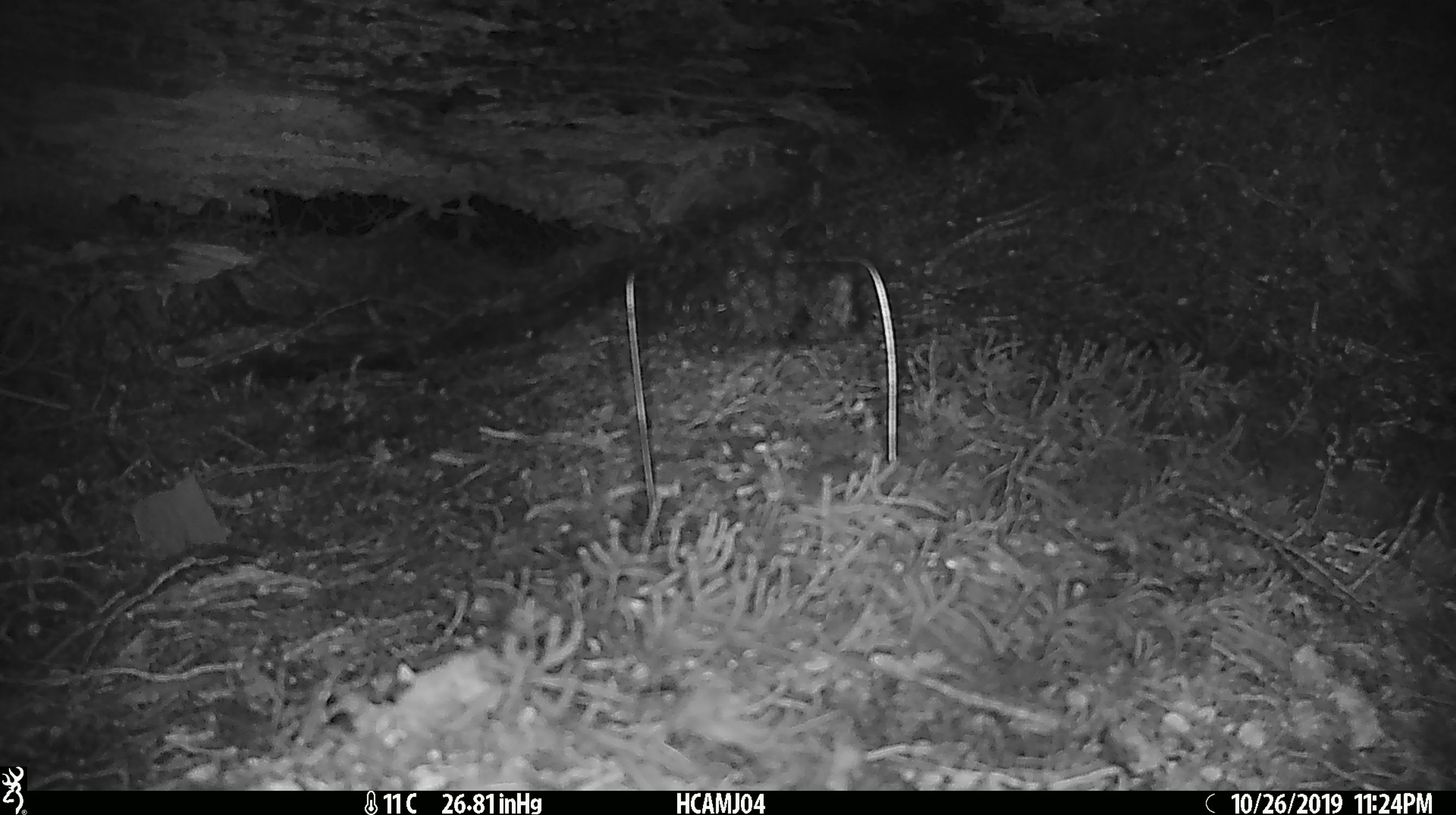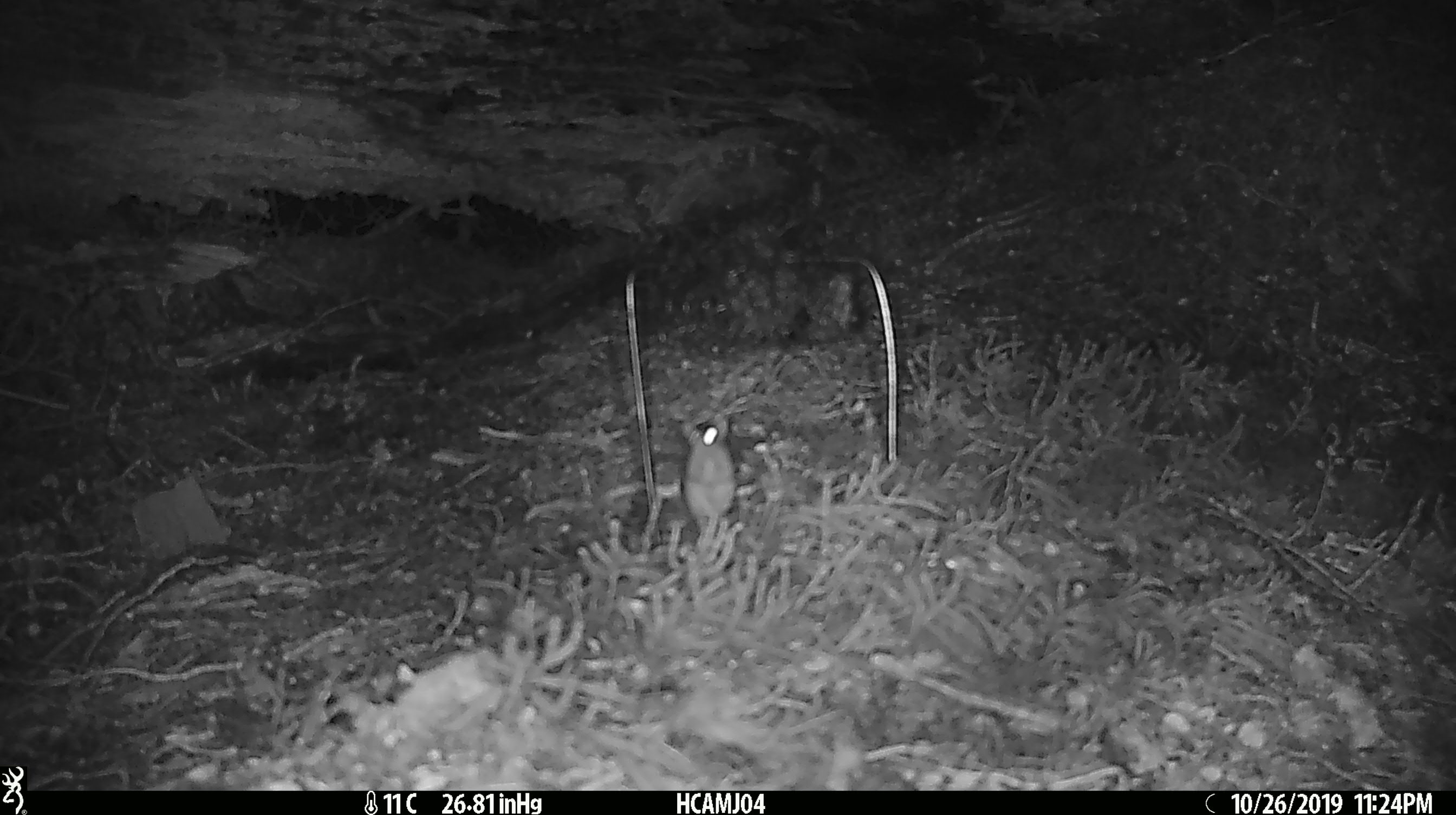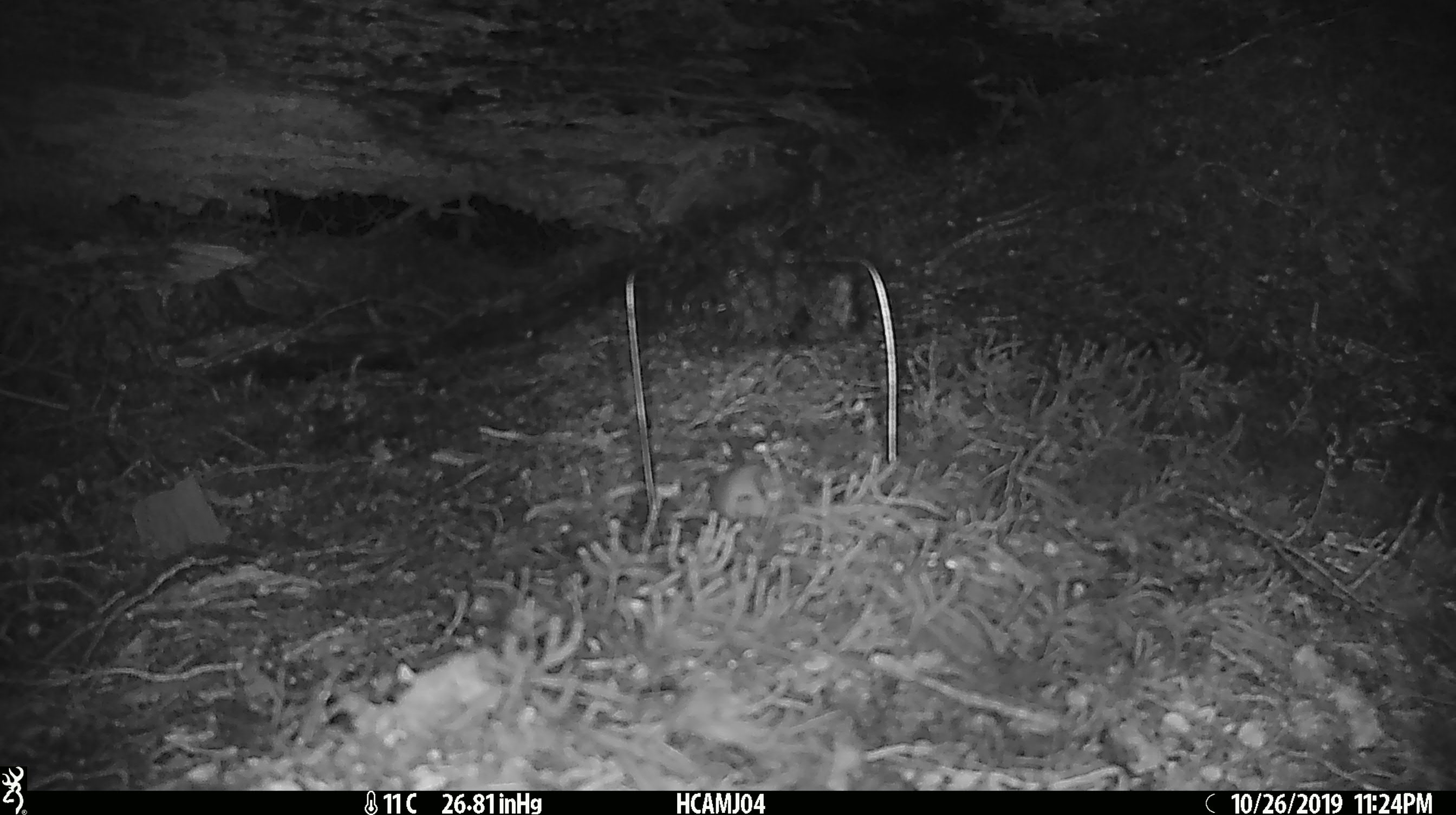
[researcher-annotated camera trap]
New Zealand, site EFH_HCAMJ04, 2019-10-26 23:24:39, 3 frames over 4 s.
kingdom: Animalia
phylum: Chordata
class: Mammalia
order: Rodentia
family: Muridae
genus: Mus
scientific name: Mus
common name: mouse